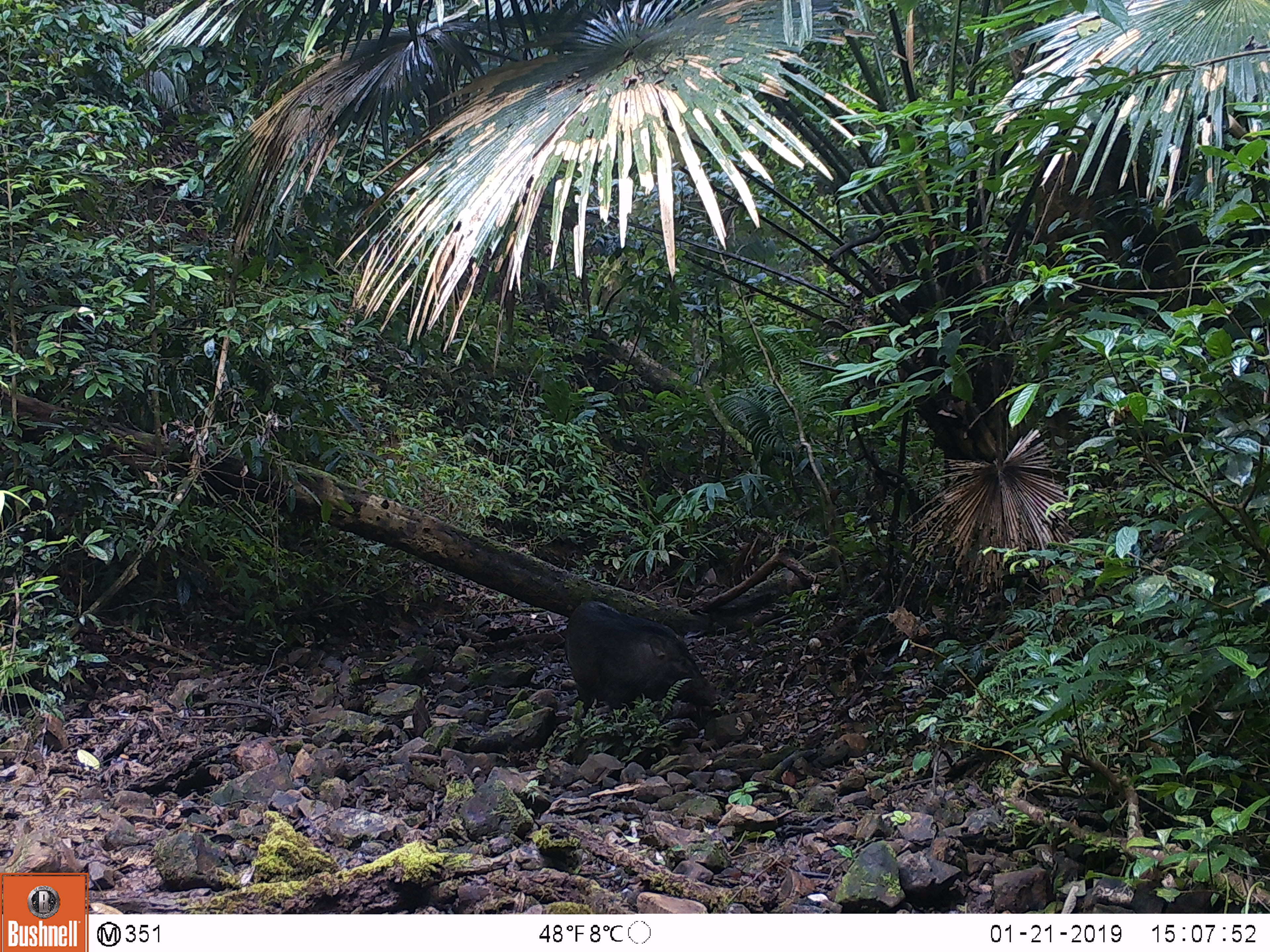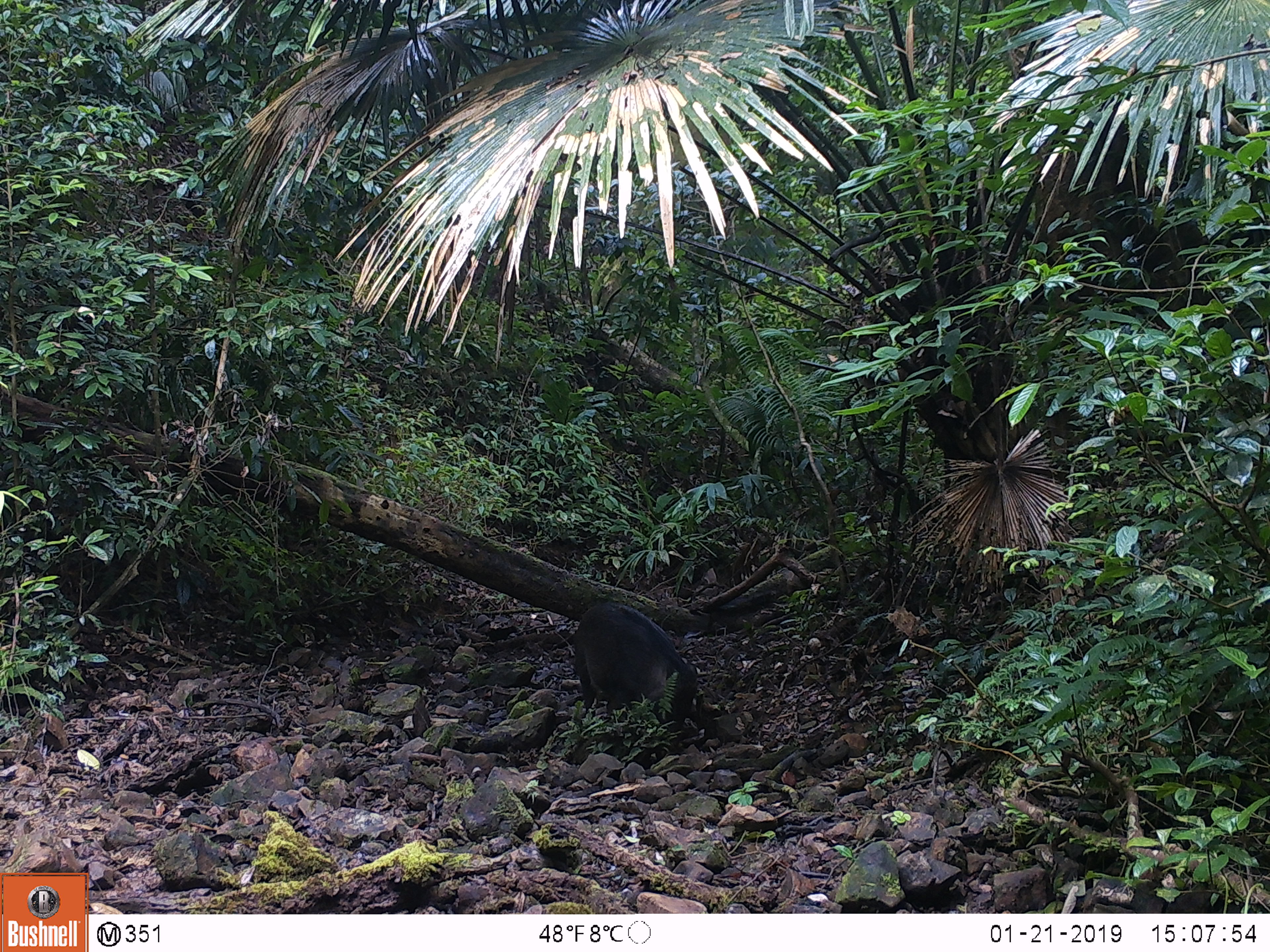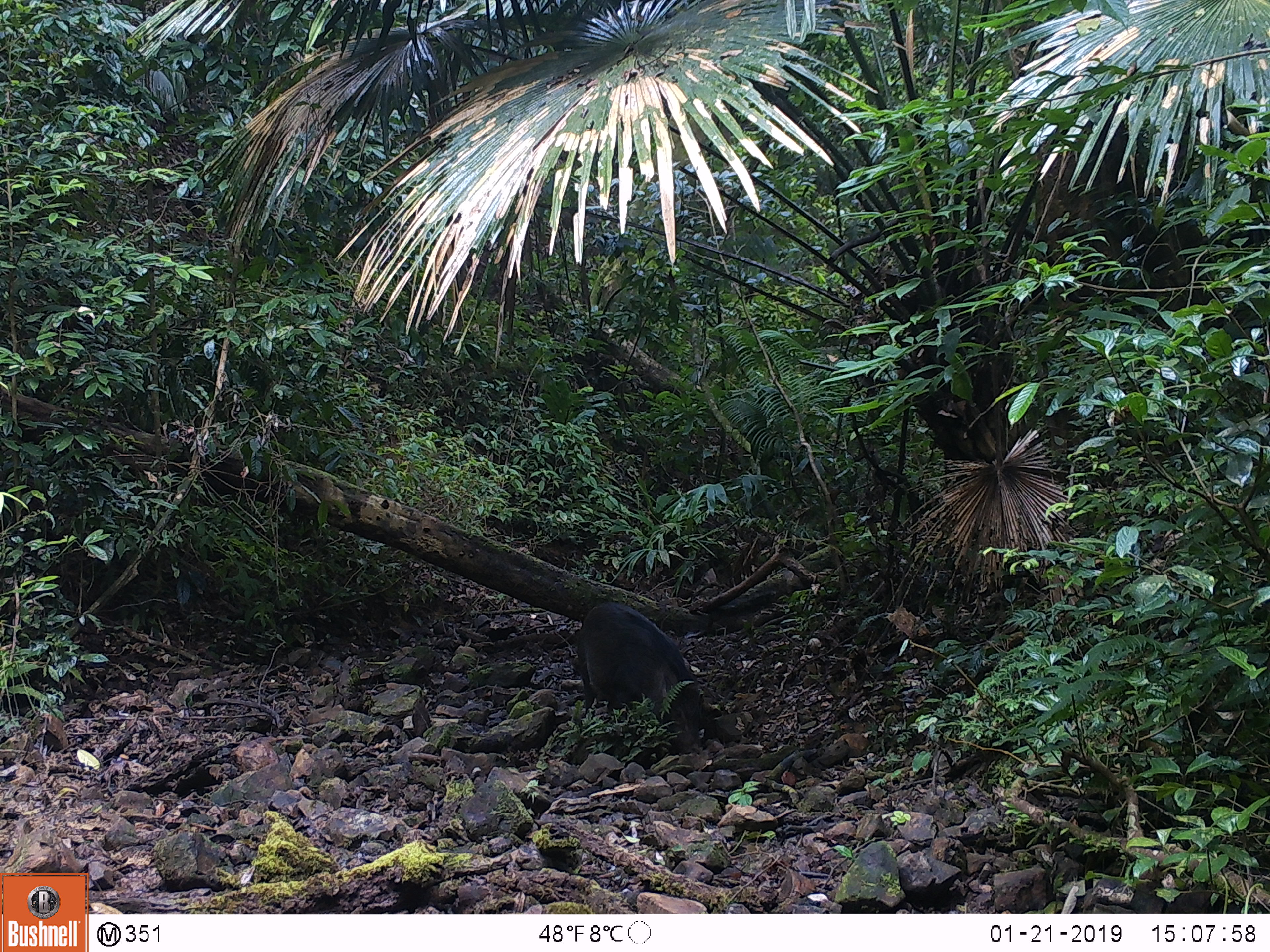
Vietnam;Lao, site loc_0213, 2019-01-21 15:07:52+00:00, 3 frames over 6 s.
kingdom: Animalia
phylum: Chordata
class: Mammalia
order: Artiodactyla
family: Suidae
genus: Sus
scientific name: Sus scrofa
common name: eurasian wild pig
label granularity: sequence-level